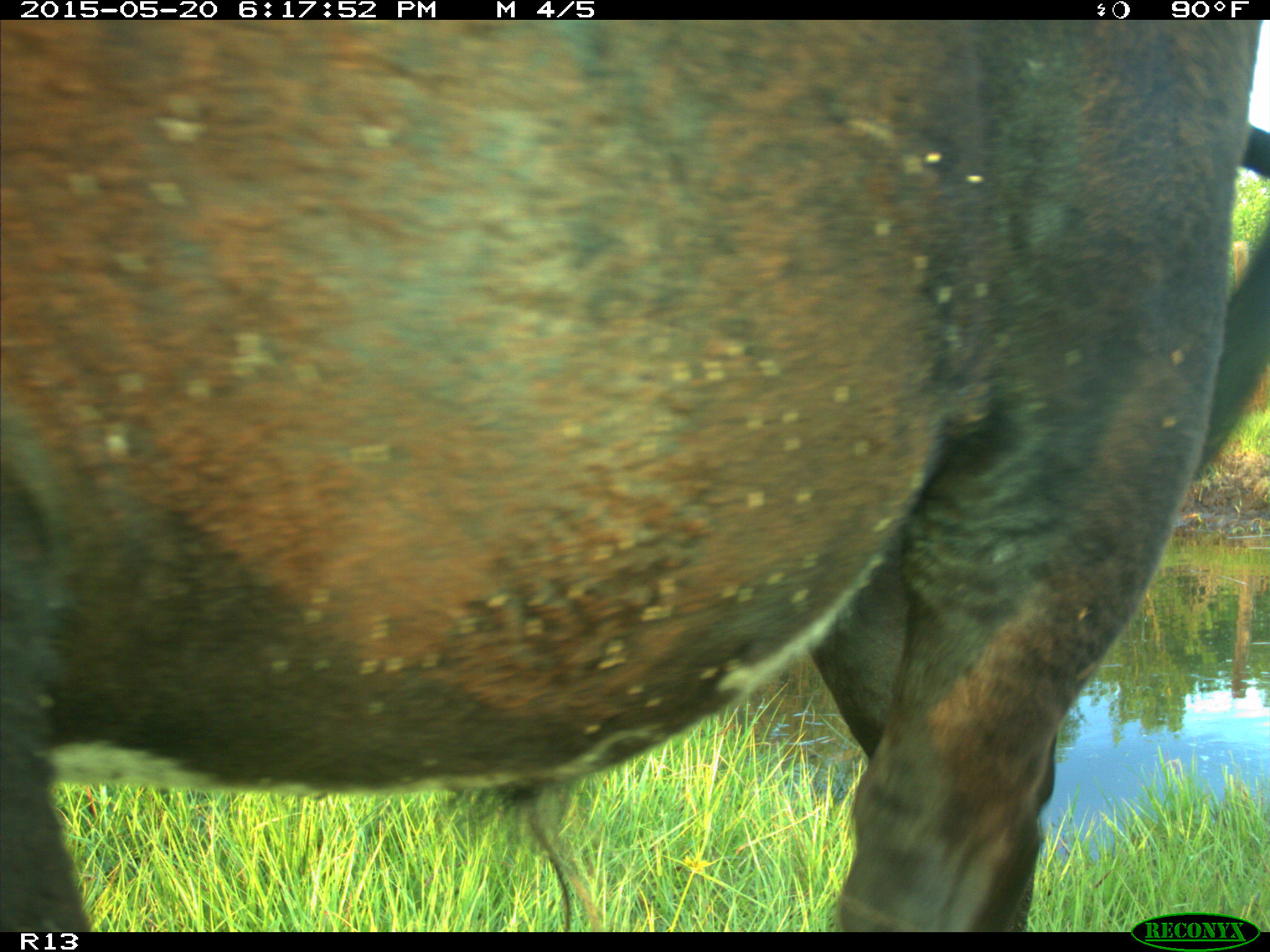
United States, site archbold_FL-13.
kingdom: Animalia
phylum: Chordata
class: Mammalia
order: Artiodactyla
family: Bovidae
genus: Bos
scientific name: Bos taurus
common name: domestic cow